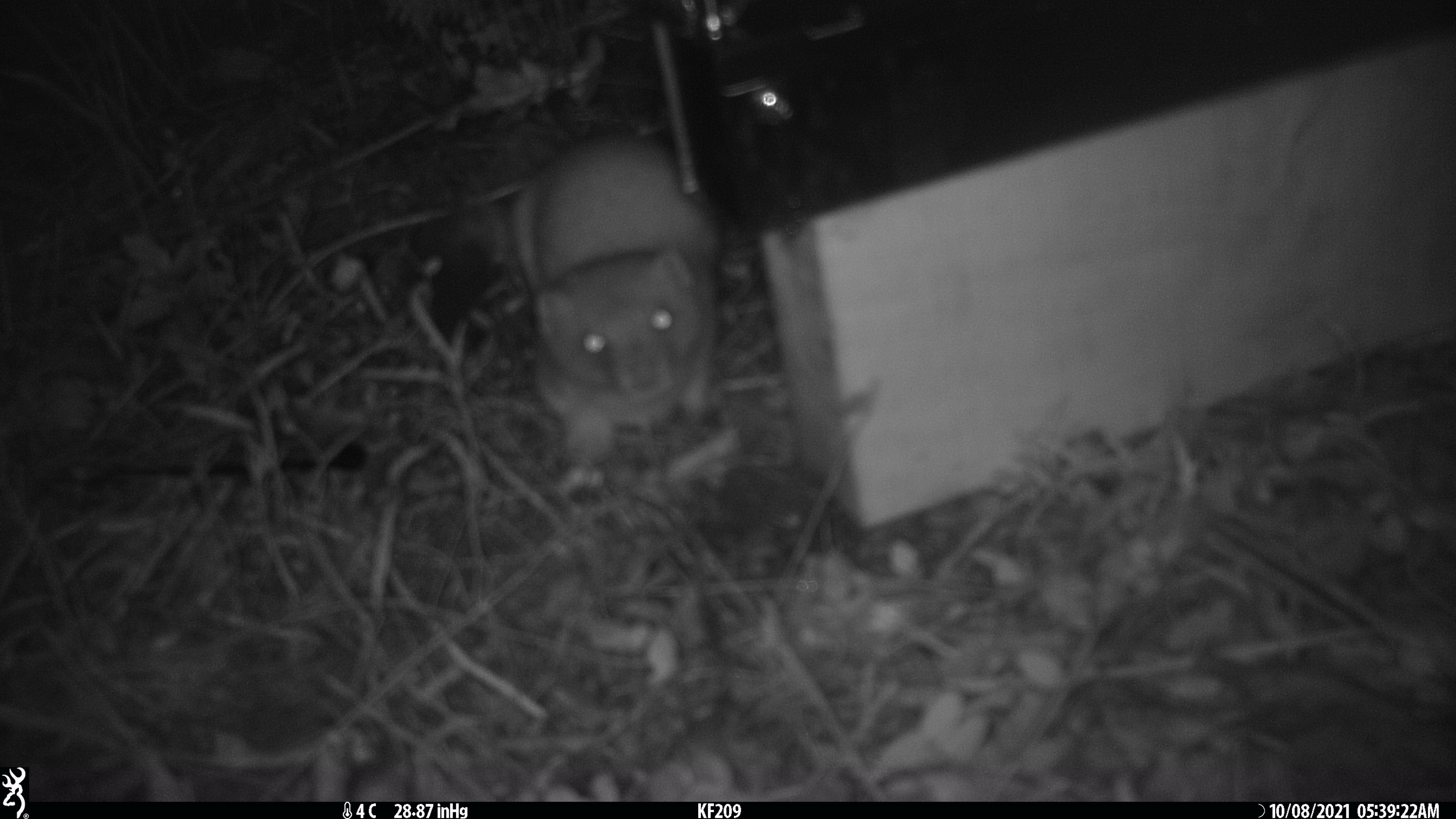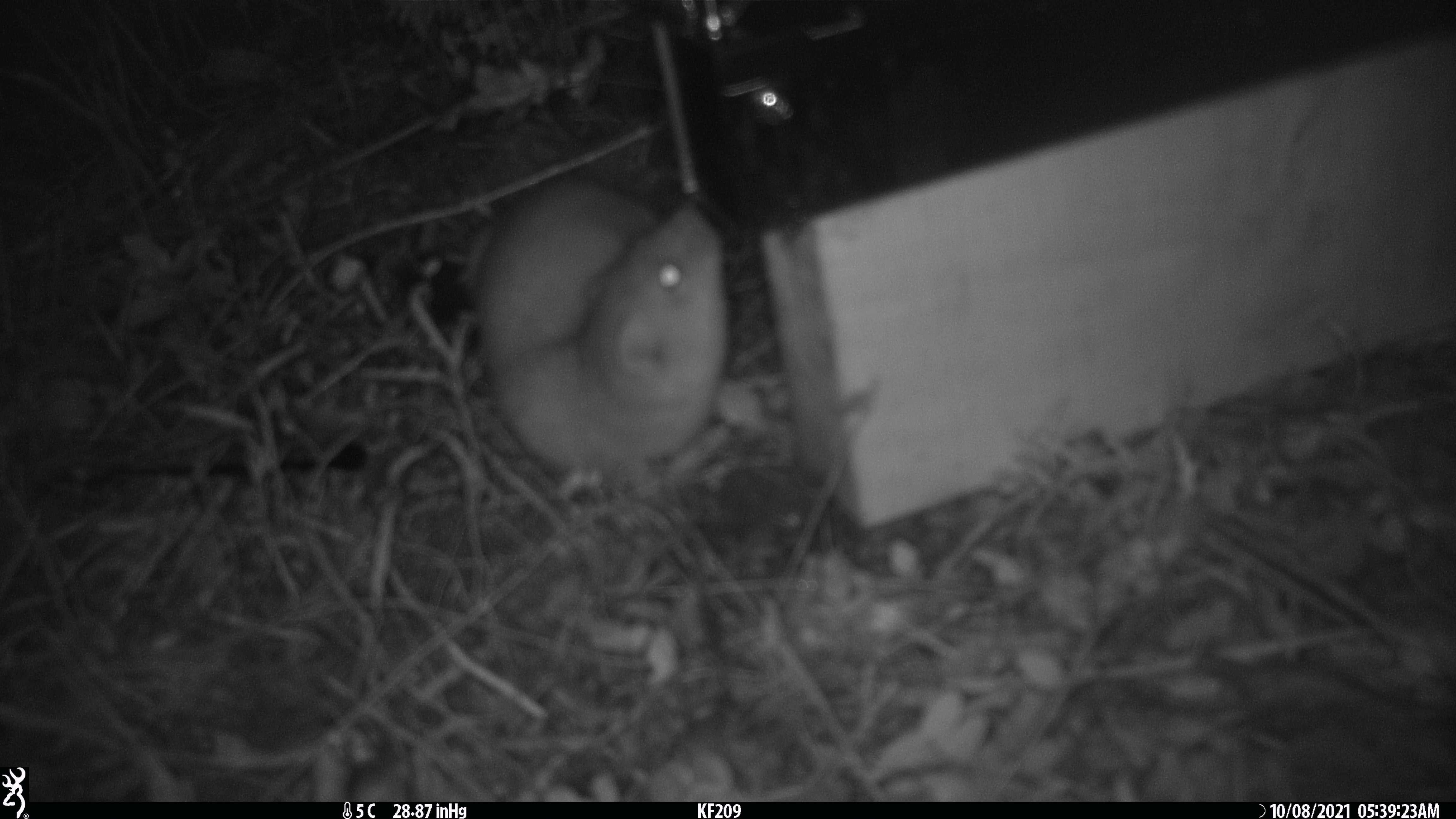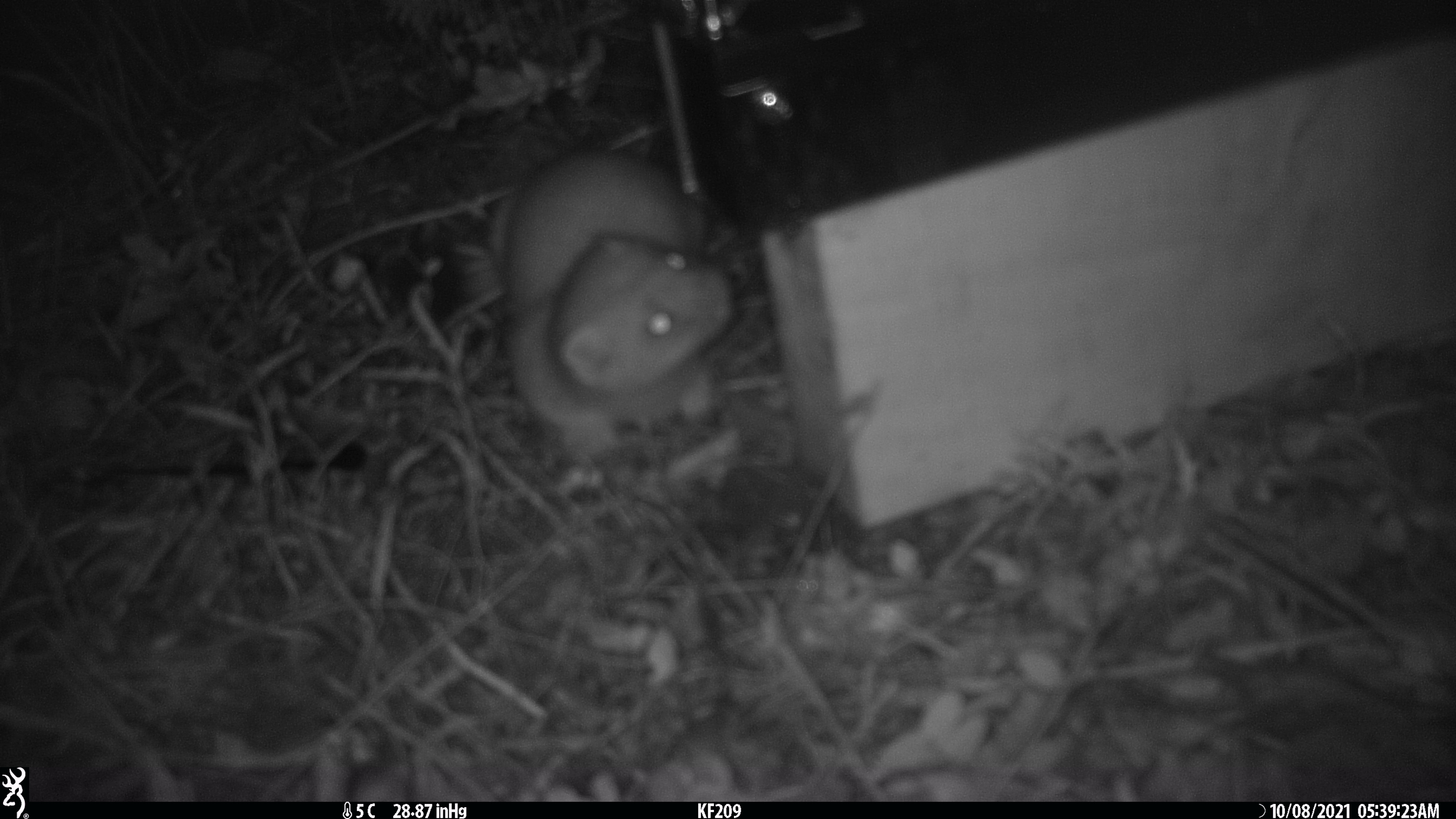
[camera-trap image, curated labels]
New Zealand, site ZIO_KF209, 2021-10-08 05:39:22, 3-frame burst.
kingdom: Animalia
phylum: Chordata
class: Mammalia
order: Carnivora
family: Mustelidae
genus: Mustela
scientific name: Mustela erminea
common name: stoat